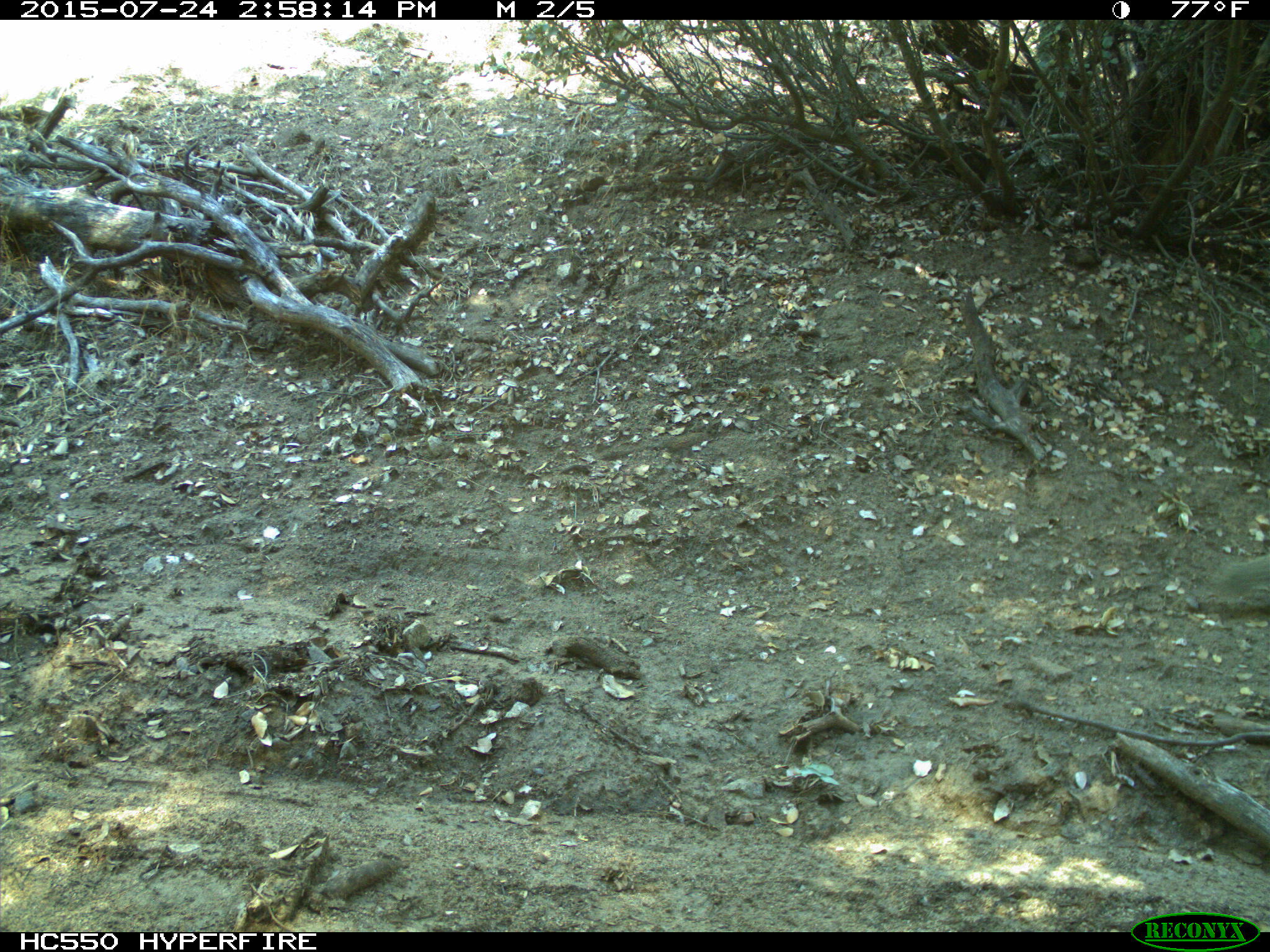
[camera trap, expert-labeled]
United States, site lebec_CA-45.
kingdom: Animalia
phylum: Chordata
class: Mammalia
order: Rodentia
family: Sciuridae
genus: Otospermophilus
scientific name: Otospermophilus beecheyi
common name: california ground squirrel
Otospermophilus beecheyi (california ground squirrel).